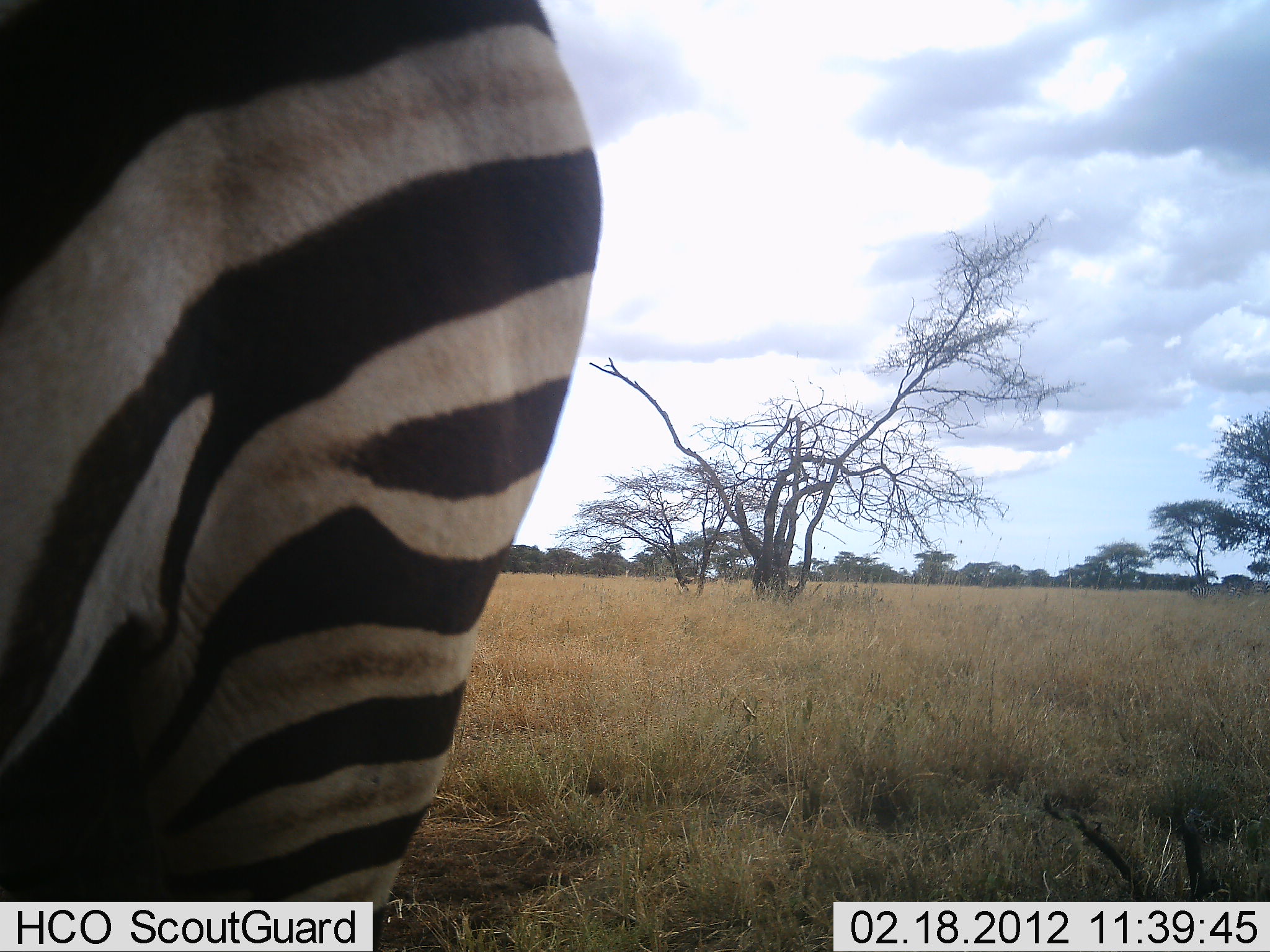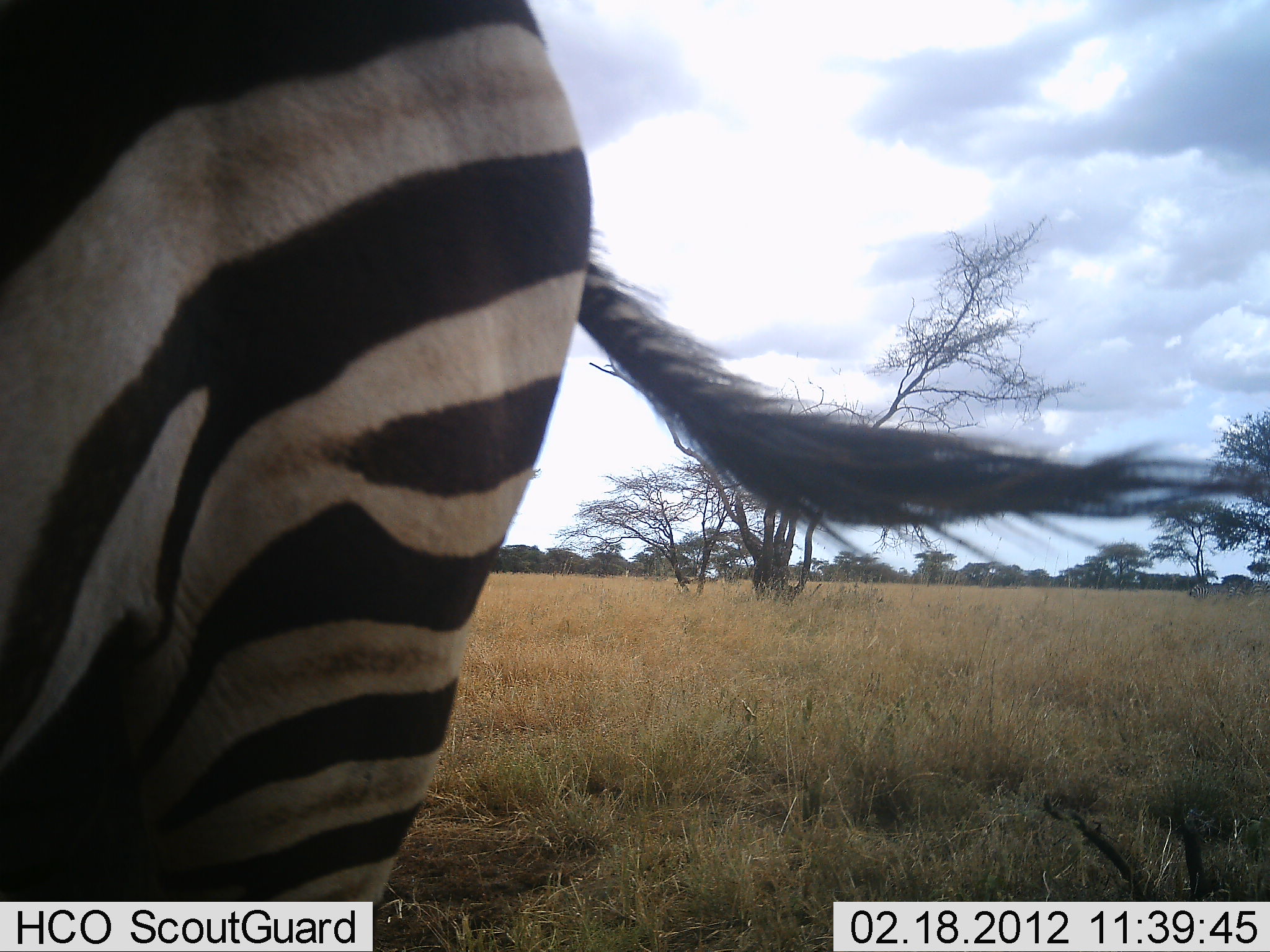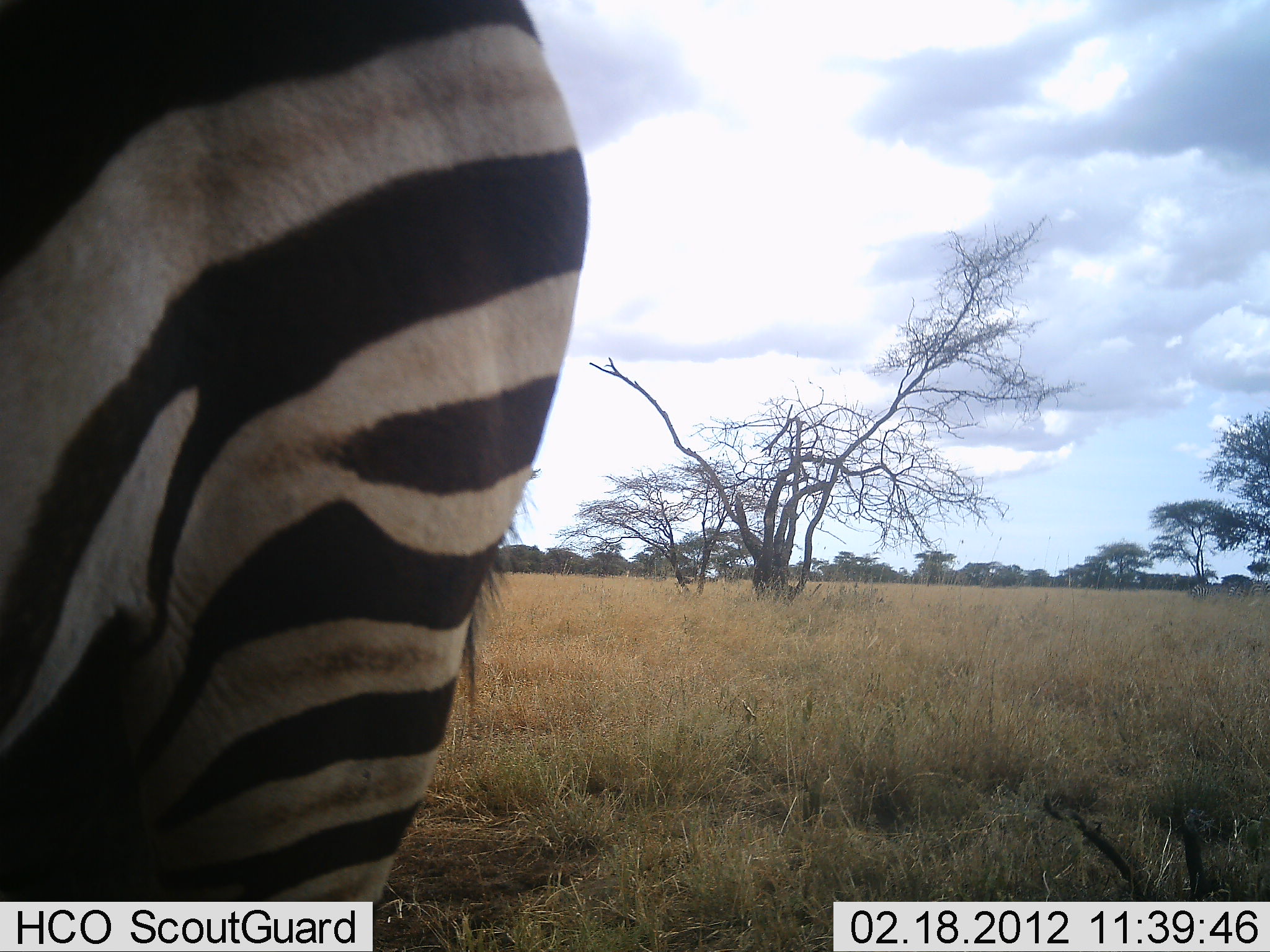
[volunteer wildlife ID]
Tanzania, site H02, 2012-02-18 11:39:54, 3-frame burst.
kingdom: Animalia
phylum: Chordata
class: Mammalia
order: Perissodactyla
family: Equidae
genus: Equus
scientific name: Equus quagga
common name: plains zebra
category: zebra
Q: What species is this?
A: Zebra (plains zebra) (Equus quagga).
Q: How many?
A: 1.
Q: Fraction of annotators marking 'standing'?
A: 96%.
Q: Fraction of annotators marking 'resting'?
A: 0%.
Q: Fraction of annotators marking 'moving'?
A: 4%.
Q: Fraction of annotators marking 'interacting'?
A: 0%.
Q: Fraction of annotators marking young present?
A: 0%.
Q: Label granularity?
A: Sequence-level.